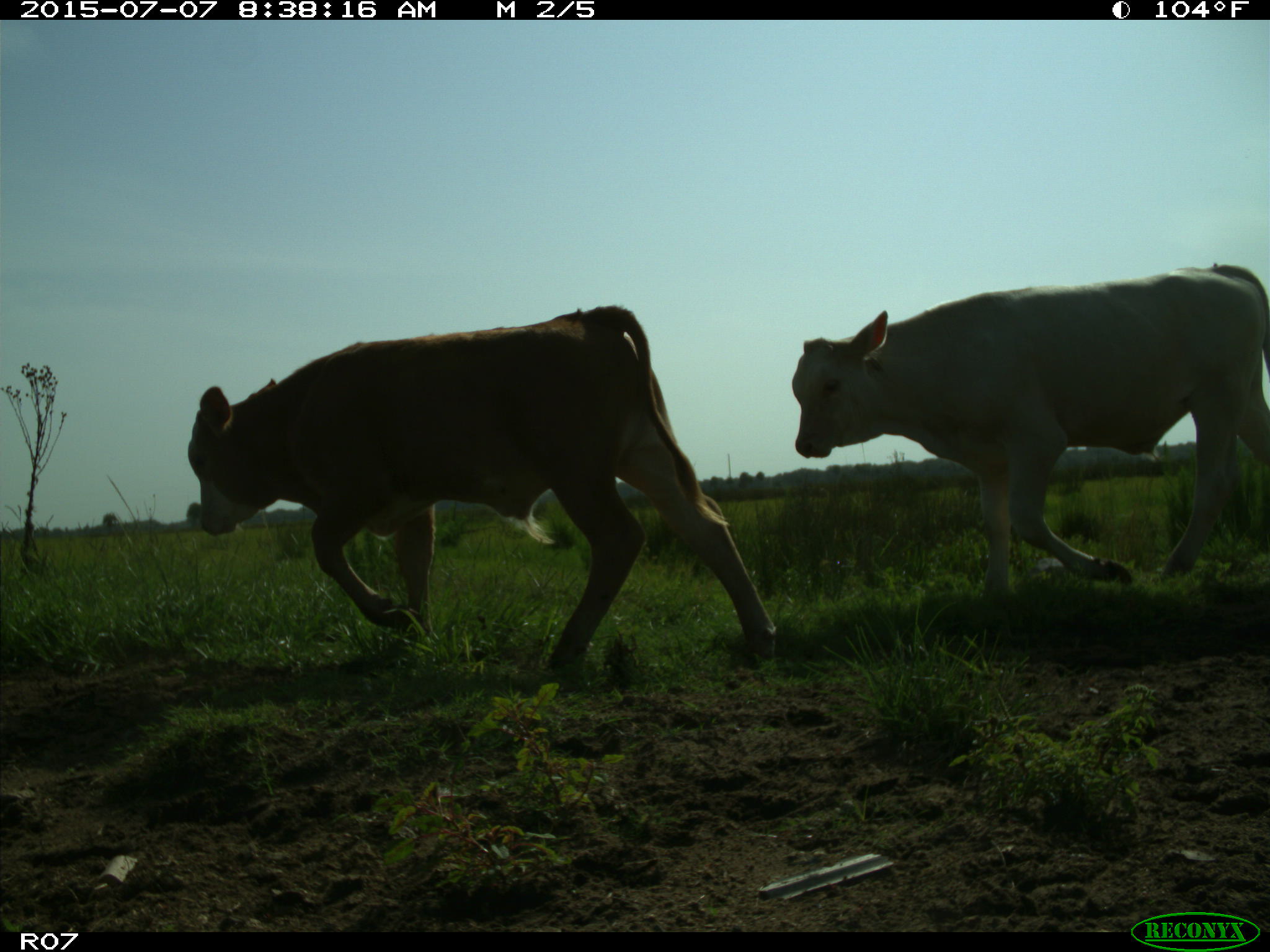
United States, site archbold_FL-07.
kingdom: Animalia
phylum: Chordata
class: Mammalia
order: Artiodactyla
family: Bovidae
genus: Bos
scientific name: Bos taurus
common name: domestic cow